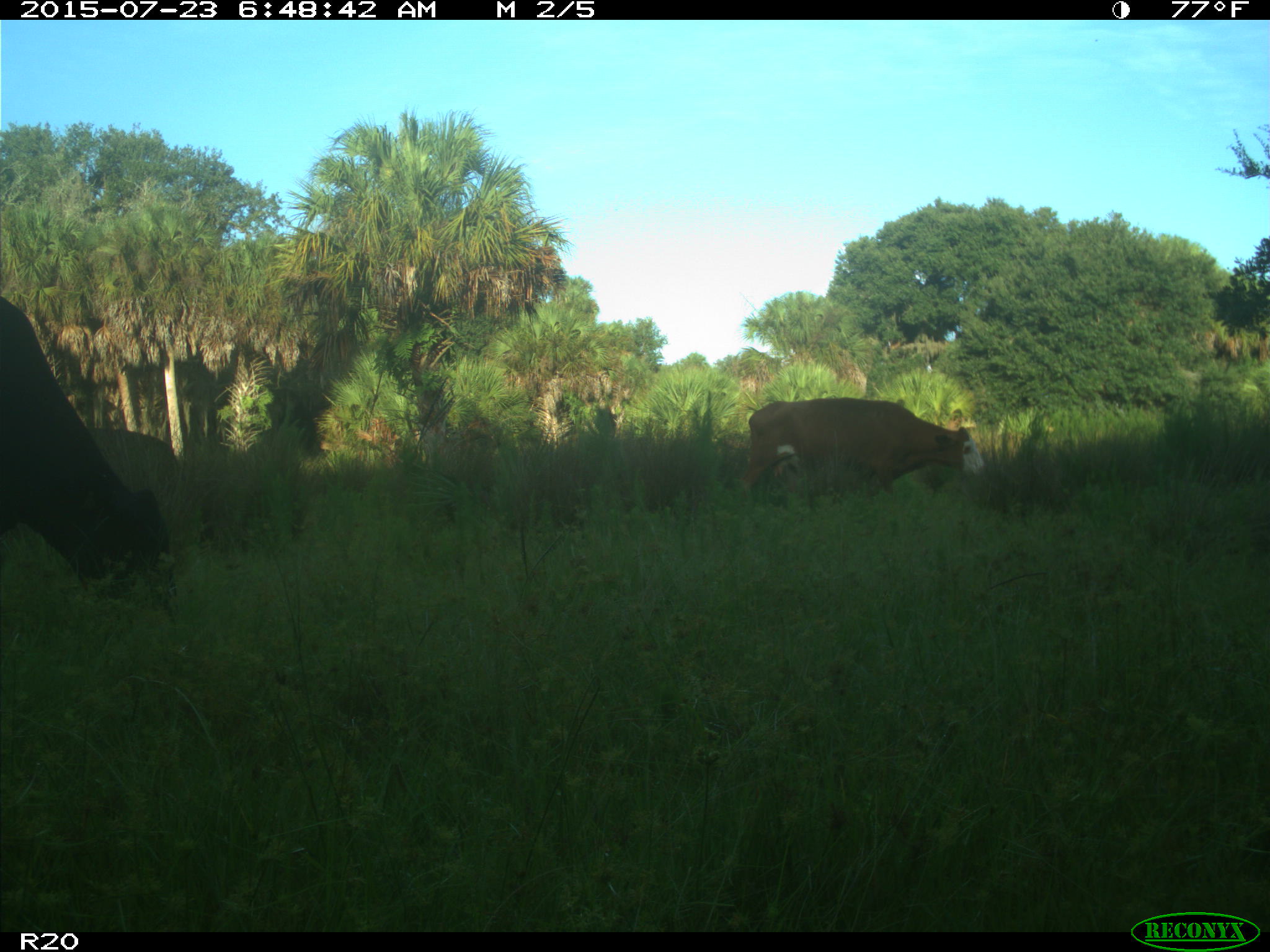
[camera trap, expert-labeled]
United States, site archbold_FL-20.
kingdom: Animalia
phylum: Chordata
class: Mammalia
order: Artiodactyla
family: Bovidae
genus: Bos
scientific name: Bos taurus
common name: domestic cow